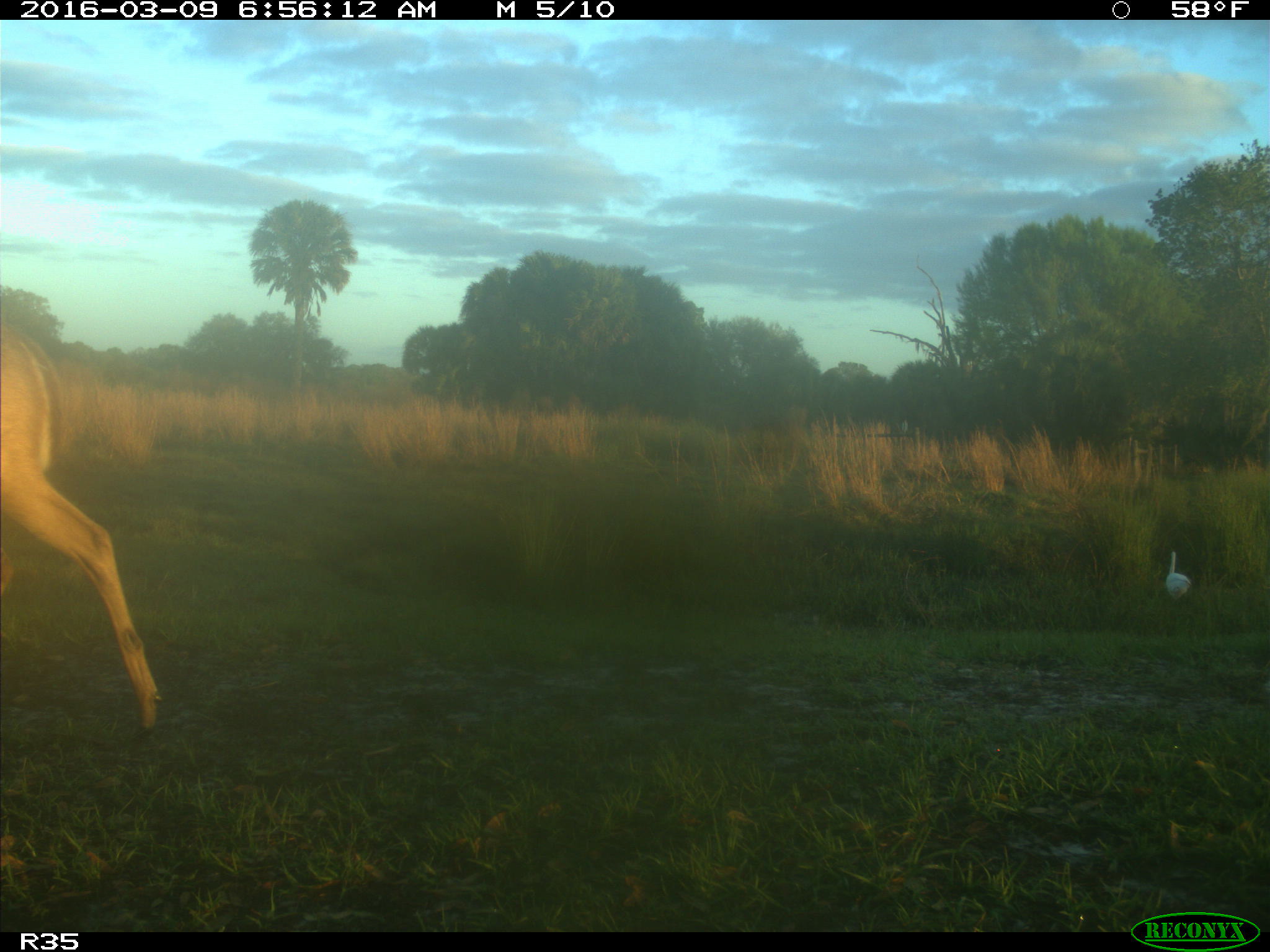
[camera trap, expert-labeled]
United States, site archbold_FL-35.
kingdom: Animalia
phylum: Chordata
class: Mammalia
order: Artiodactyla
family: Cervidae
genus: Odocoileus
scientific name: Odocoileus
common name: deer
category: unidentified deer